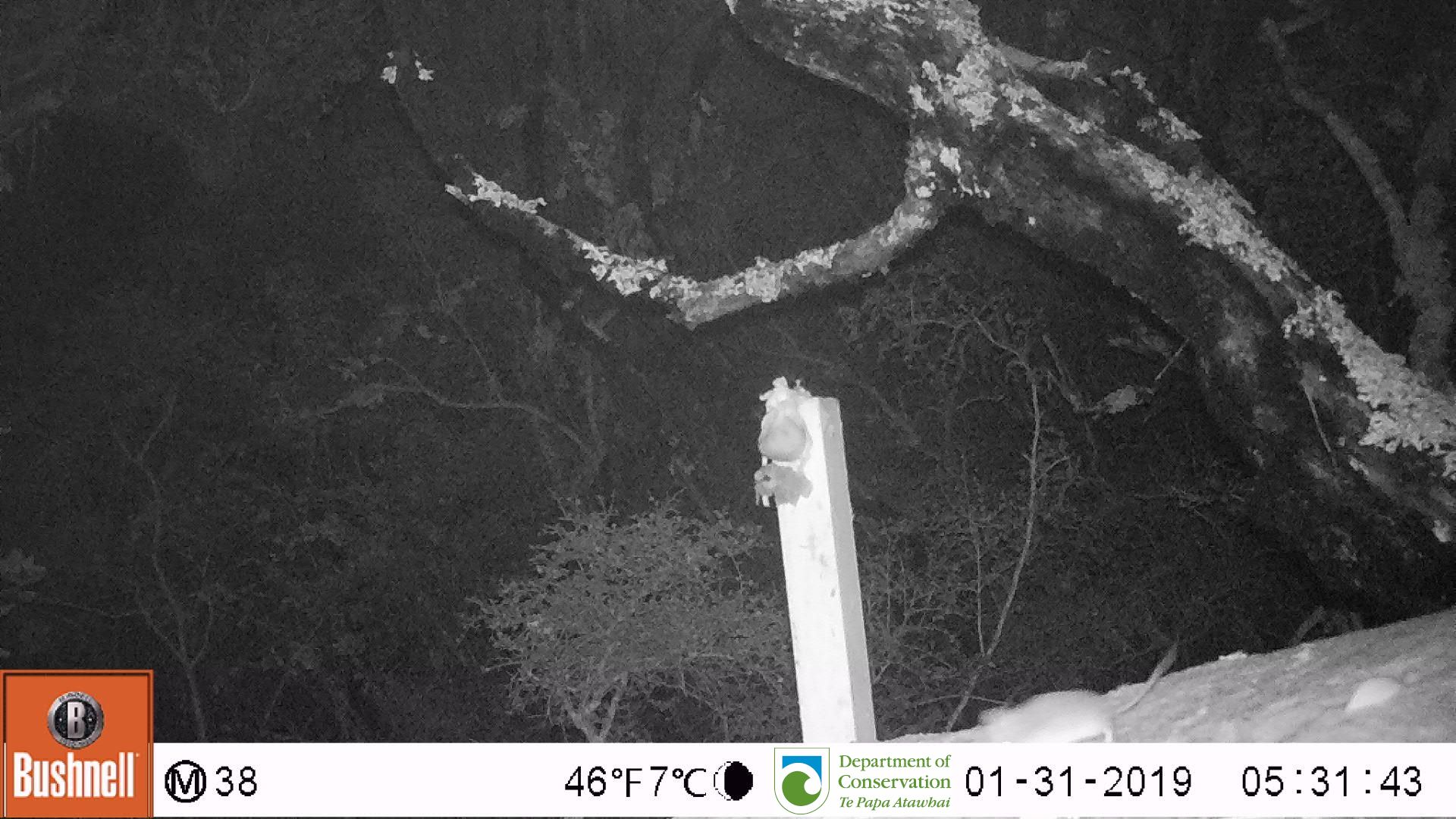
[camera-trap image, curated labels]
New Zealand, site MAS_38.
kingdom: Animalia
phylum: Chordata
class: Mammalia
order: Rodentia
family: Muridae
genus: Mus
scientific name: Mus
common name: mouse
Mouse (Mus).